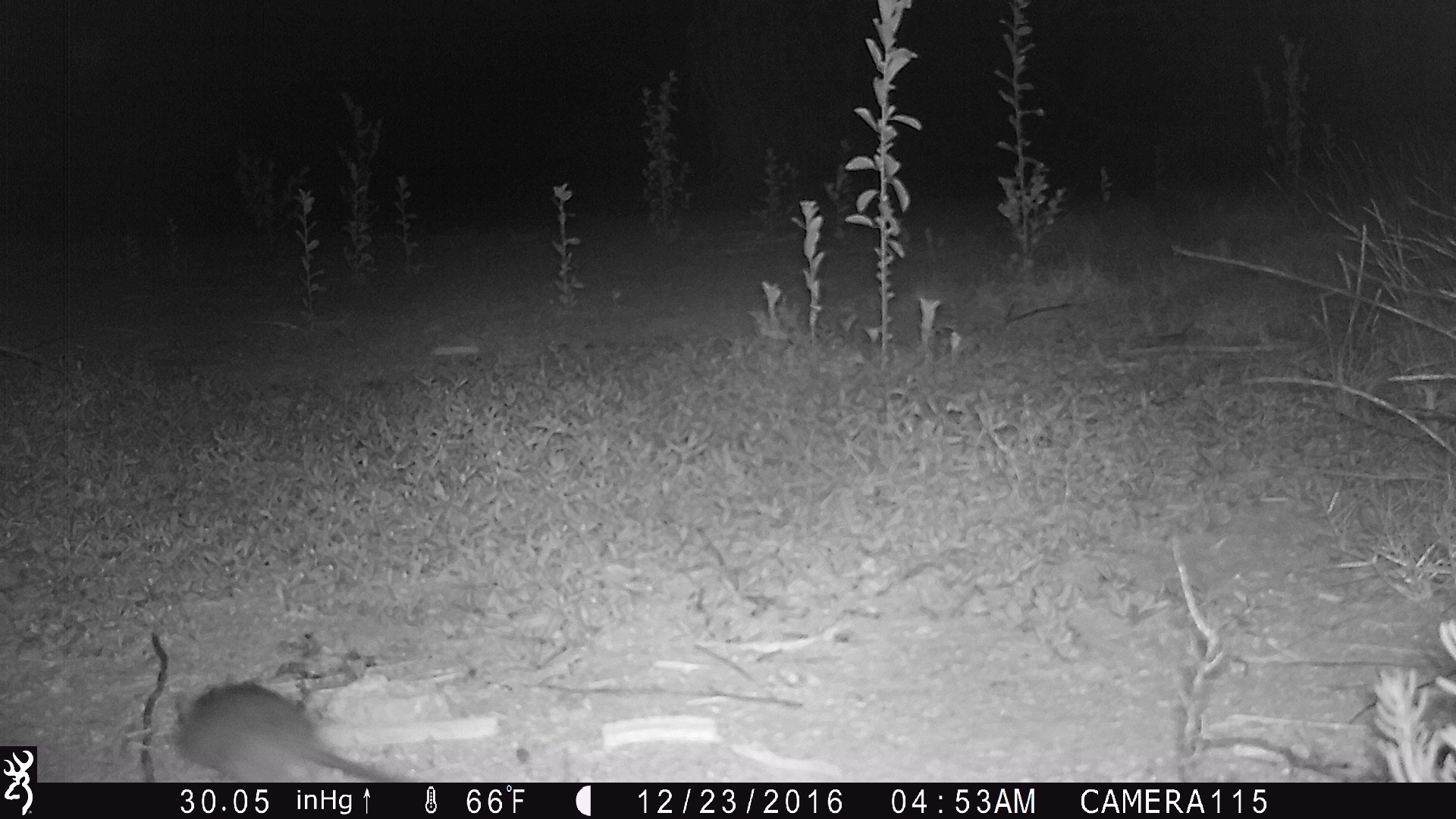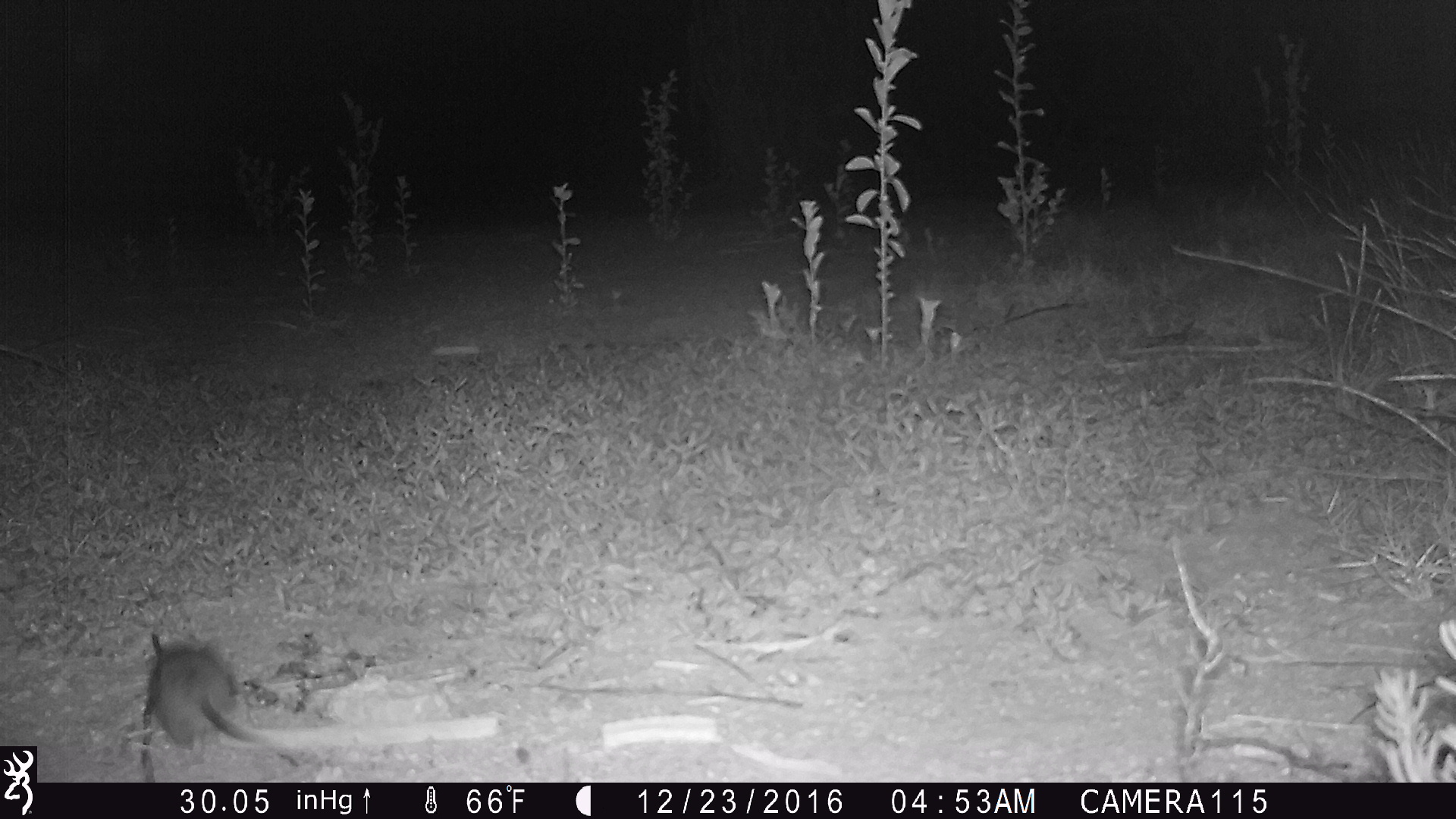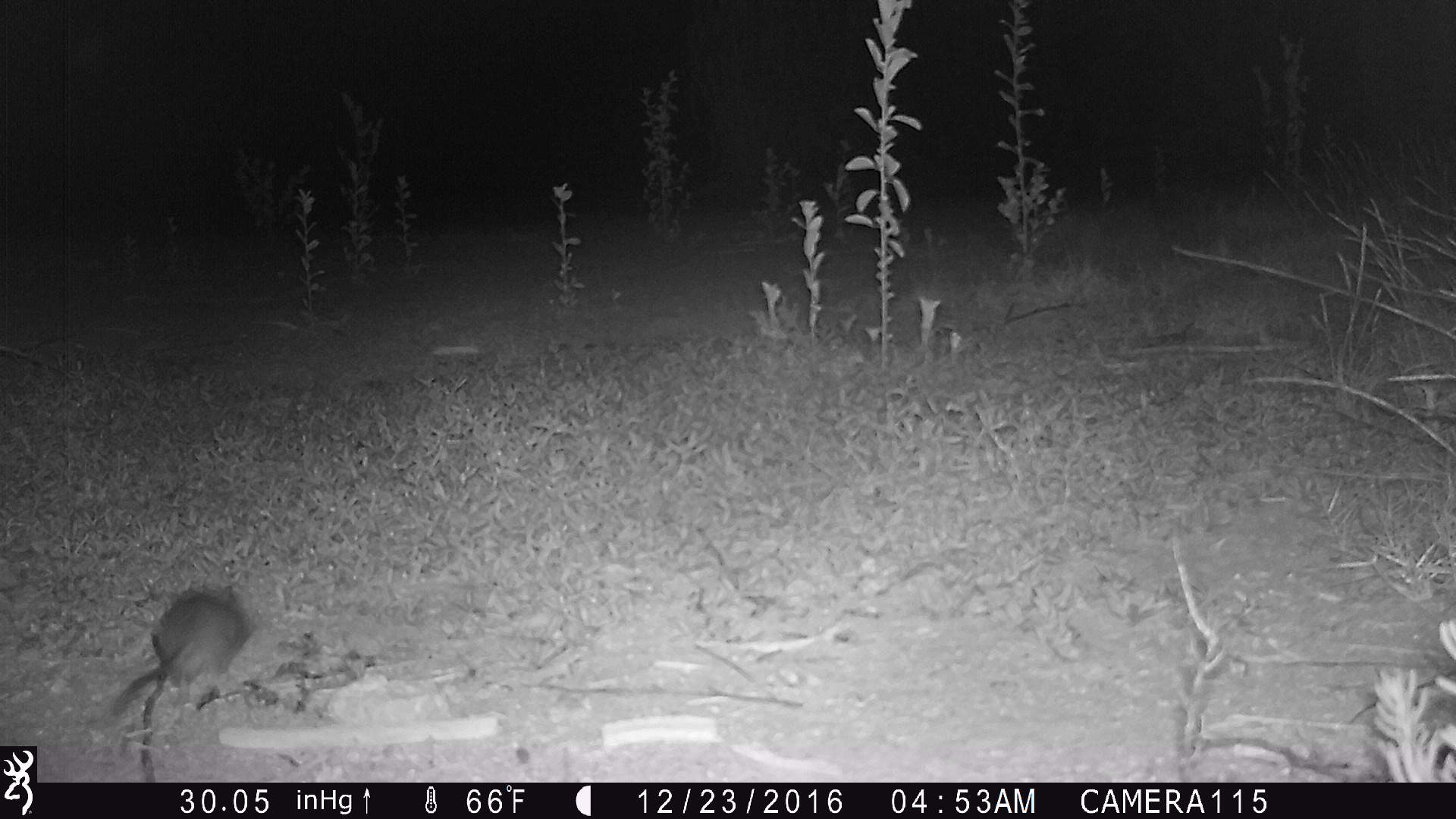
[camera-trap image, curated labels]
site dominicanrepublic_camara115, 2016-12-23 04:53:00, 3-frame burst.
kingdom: Animalia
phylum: Chordata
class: Mammalia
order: Rodentia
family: Muridae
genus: Rattus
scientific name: Rattus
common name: rat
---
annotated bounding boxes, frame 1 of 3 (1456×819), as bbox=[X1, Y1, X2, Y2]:
rat: bbox=[174, 679, 402, 782]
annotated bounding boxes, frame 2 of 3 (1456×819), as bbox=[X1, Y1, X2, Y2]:
rat: bbox=[140, 630, 305, 773]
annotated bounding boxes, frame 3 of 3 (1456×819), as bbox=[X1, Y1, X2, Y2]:
rat: bbox=[102, 582, 252, 742]